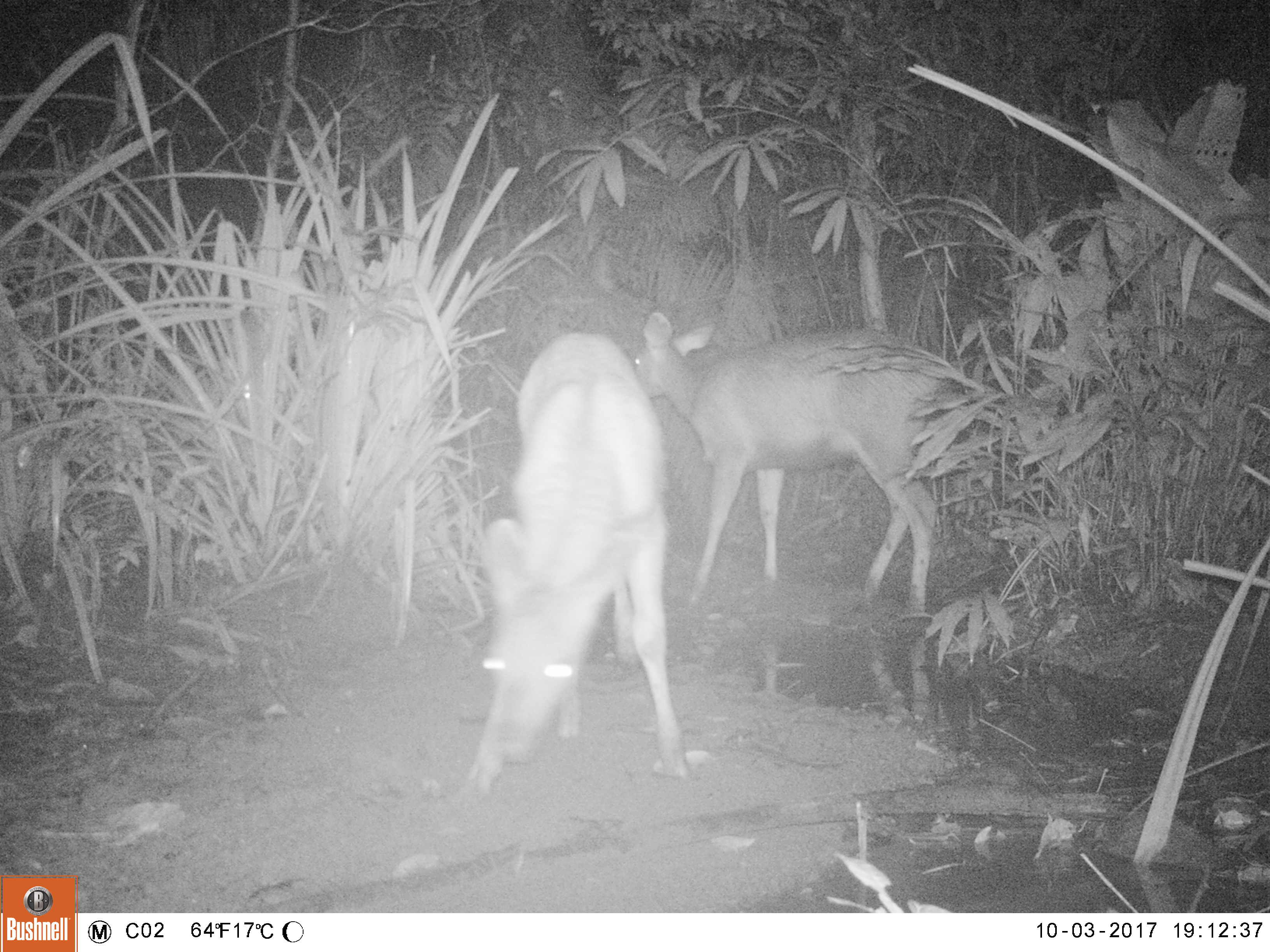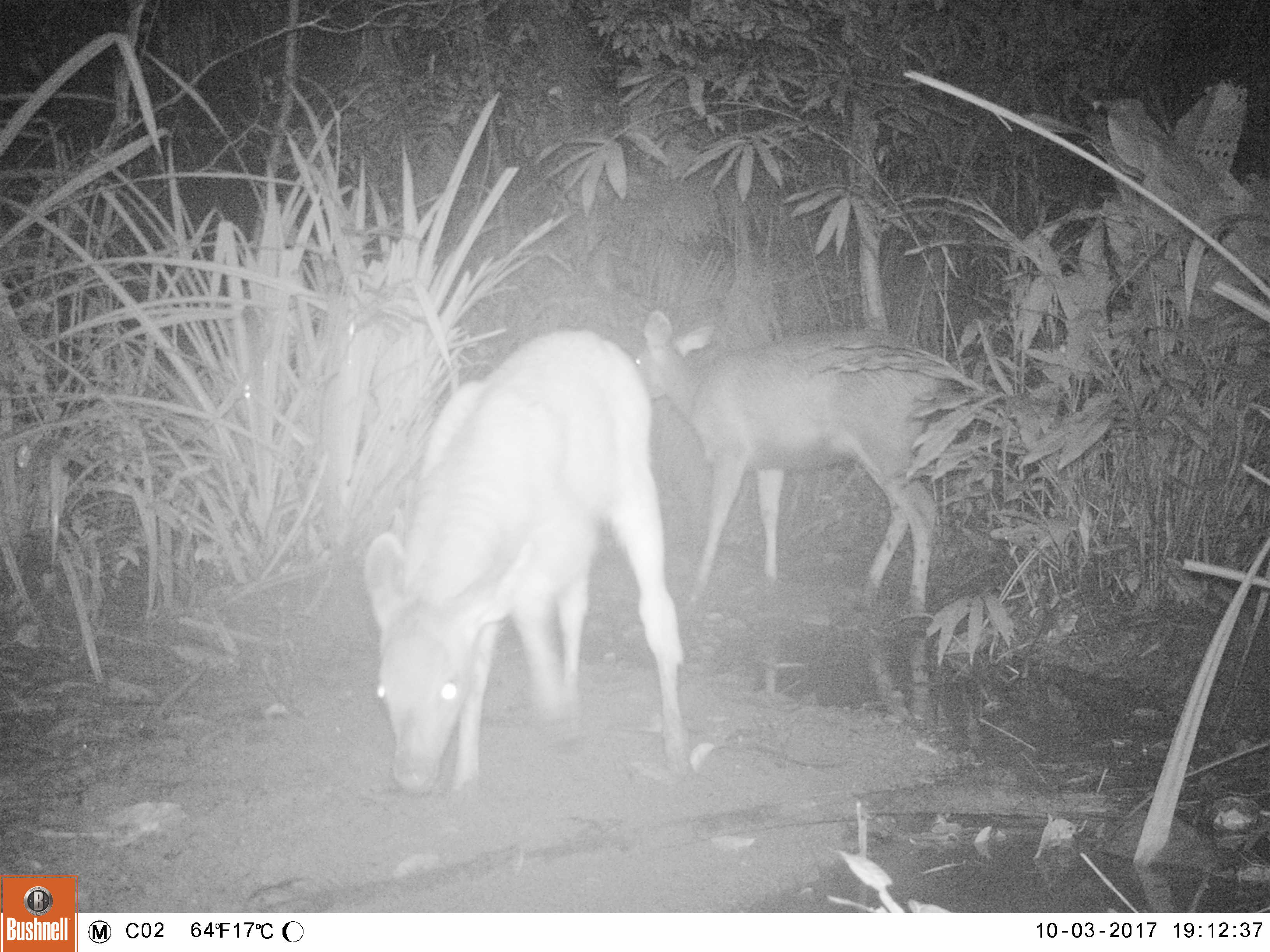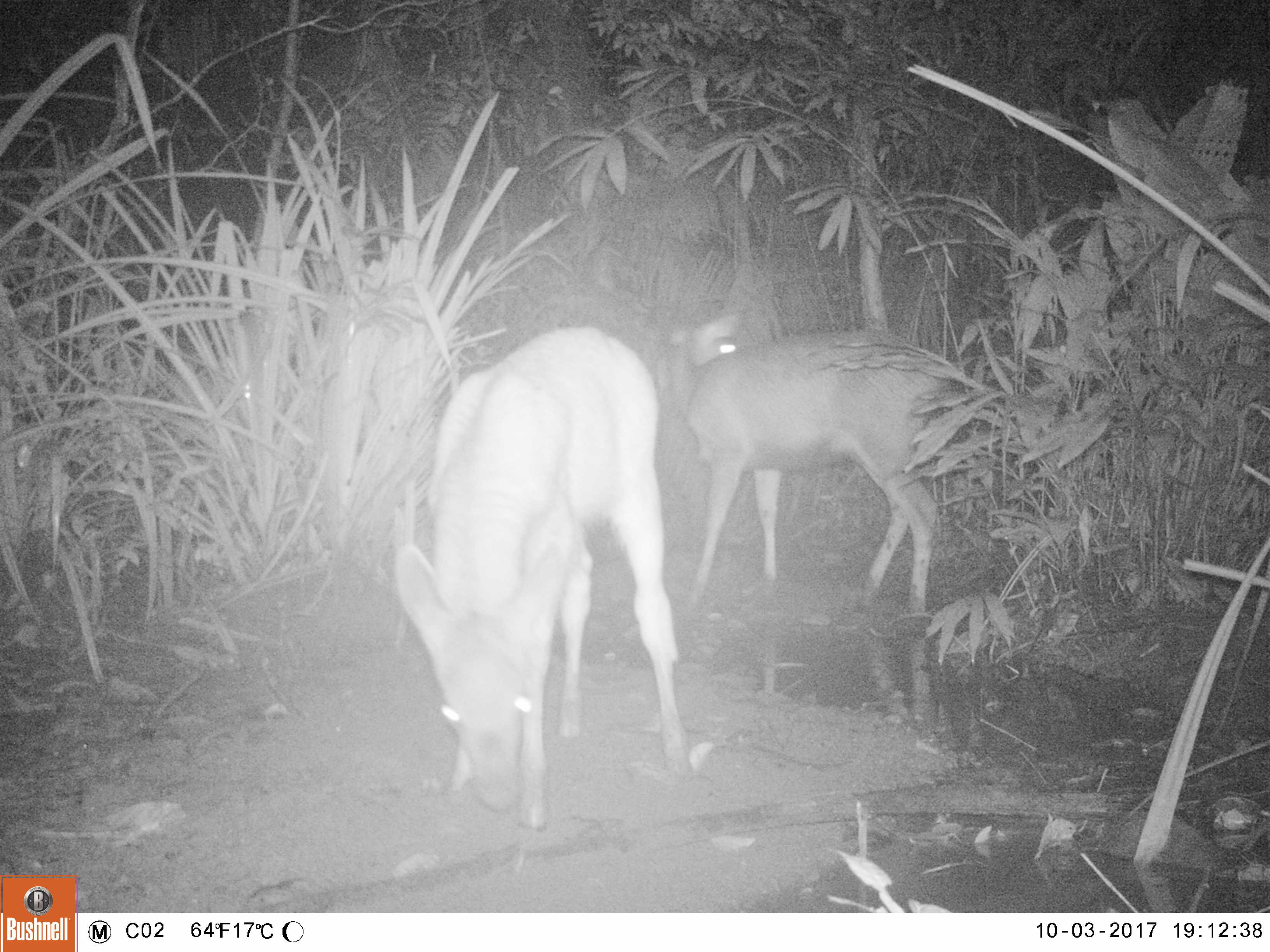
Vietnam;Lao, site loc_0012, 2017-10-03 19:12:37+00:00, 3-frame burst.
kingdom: Animalia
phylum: Chordata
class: Mammalia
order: Artiodactyla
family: Cervidae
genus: Rusa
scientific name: Rusa unicolor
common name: sambar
Sambar (Rusa unicolor). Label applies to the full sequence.